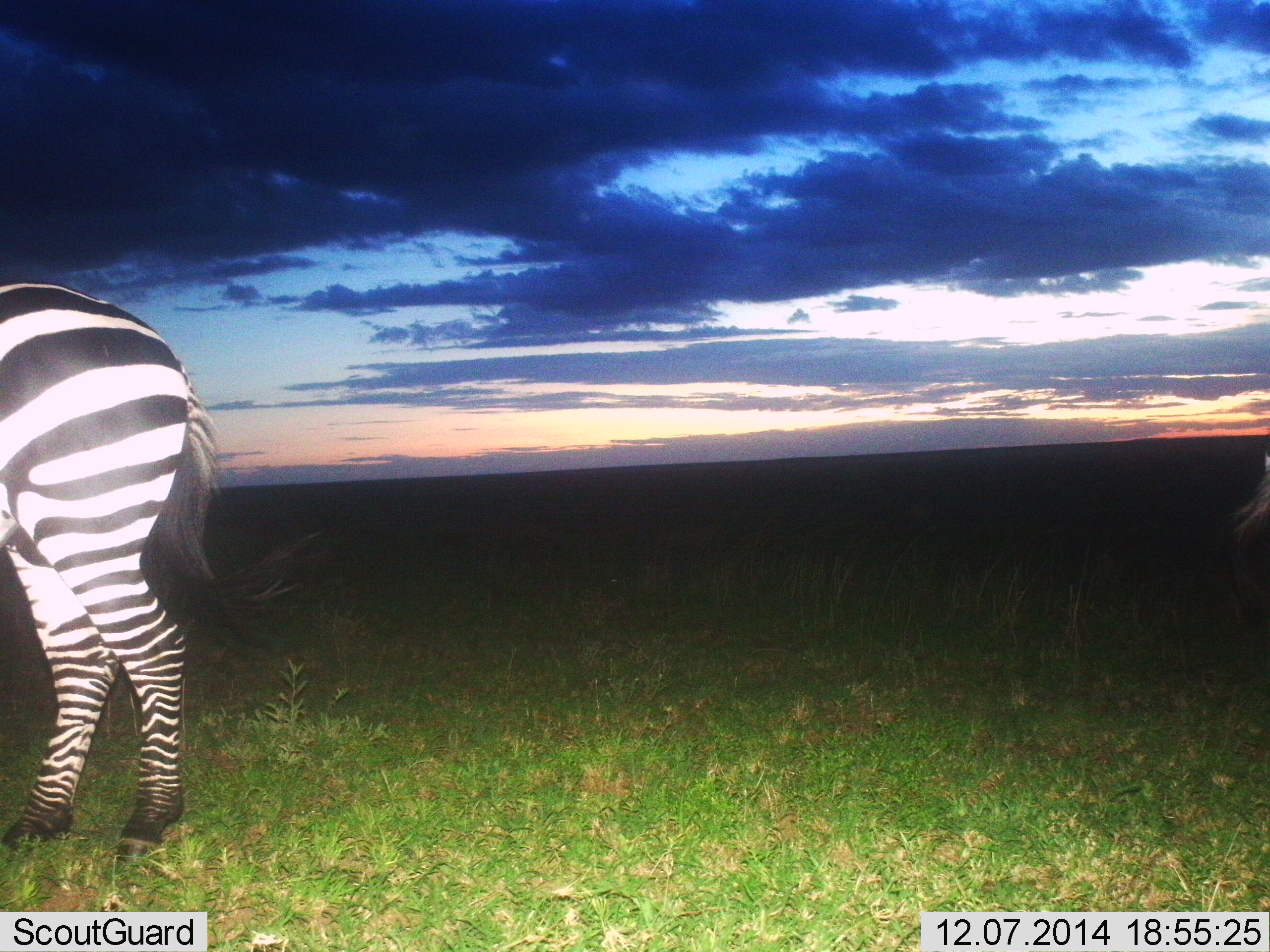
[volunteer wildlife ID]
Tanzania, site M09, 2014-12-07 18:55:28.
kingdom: Animalia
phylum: Chordata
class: Mammalia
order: Perissodactyla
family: Equidae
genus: Equus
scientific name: Equus quagga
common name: plains zebra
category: zebra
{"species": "zebra (plains zebra) (Equus quagga)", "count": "1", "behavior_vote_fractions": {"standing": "100%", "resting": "0%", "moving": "0%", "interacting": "0%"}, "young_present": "0%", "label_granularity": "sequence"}